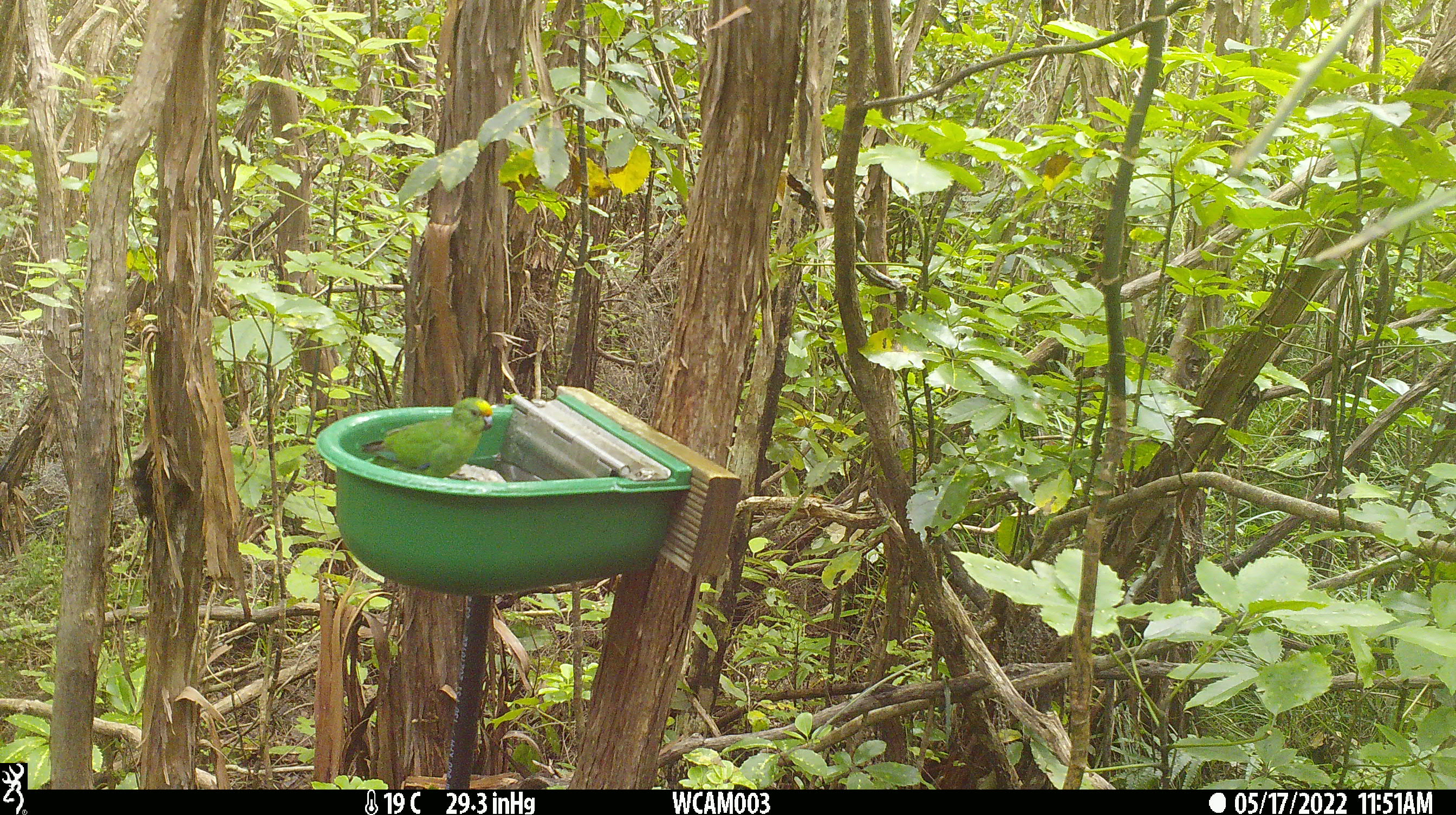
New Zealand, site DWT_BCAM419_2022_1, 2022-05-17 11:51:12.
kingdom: Animalia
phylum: Chordata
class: Aves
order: Psittaciformes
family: Psittaculidae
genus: Cyanoramphus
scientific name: Cyanoramphus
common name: parakeet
Parakeet (Cyanoramphus).